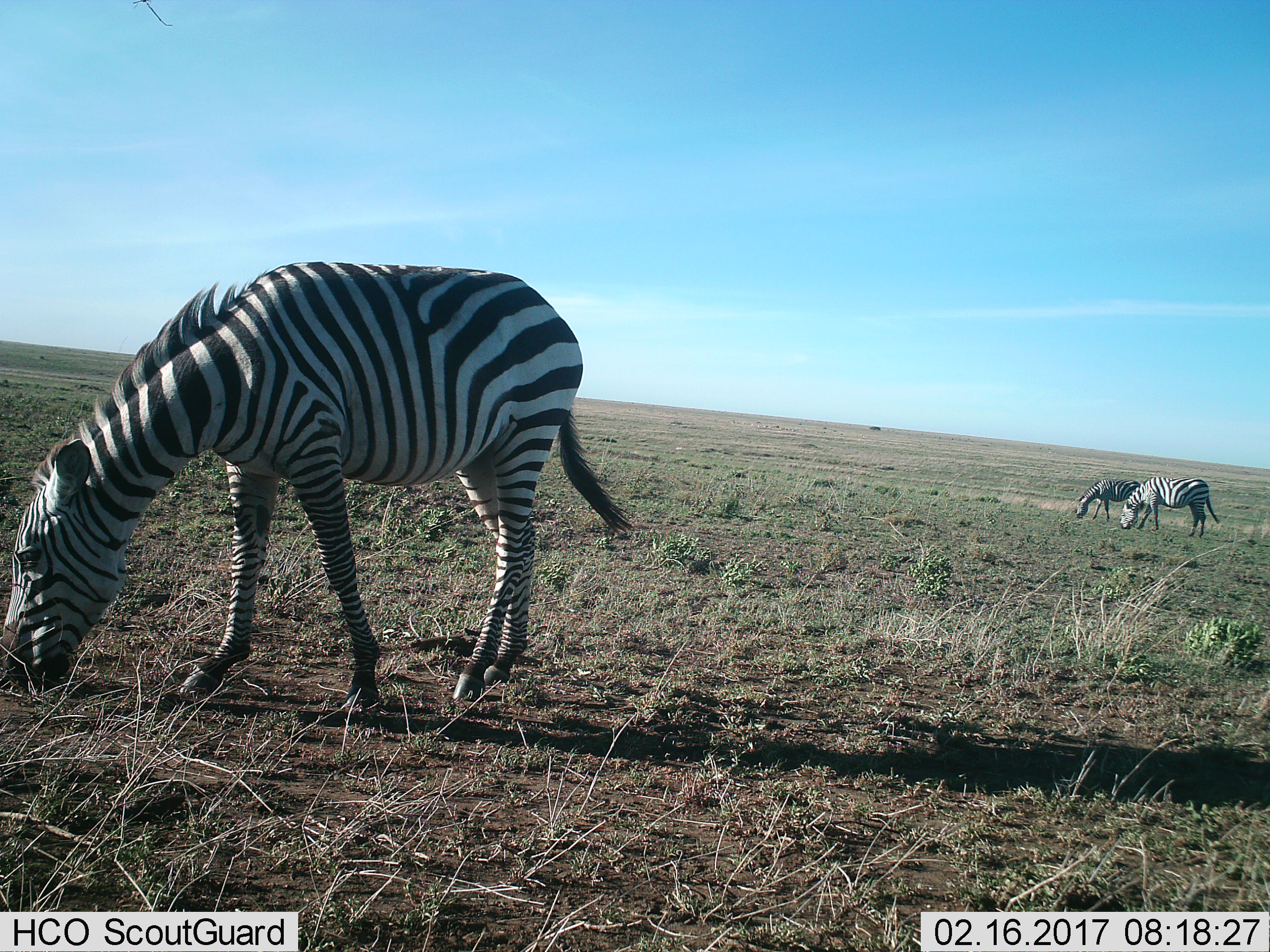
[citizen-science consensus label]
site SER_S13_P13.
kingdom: Animalia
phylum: Chordata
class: Mammalia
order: Perissodactyla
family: Equidae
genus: Equus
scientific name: Equus quagga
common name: plains zebra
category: zebraplains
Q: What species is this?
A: Zebraplains (plains zebra) (Equus quagga).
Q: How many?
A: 3.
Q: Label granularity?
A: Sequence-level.